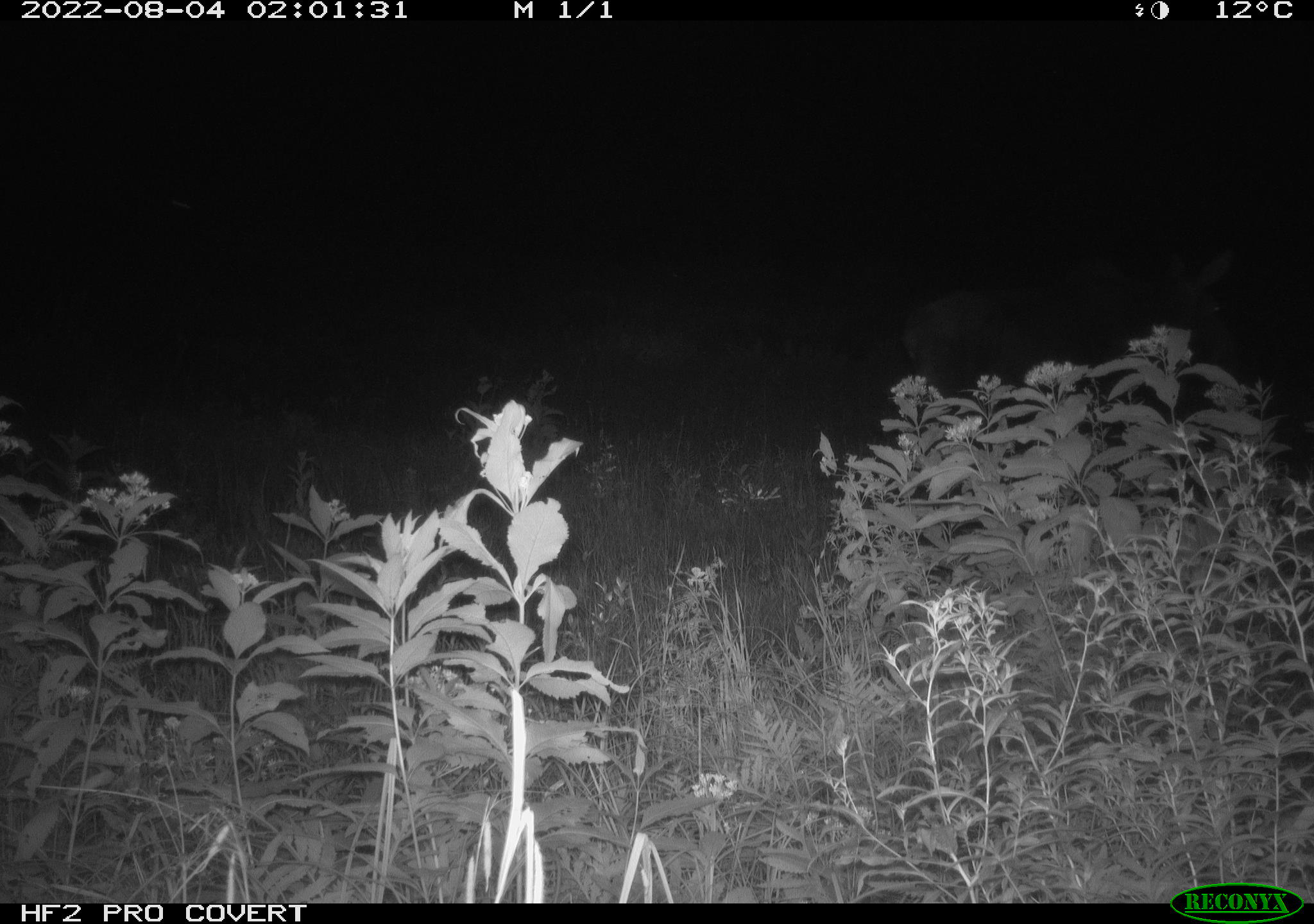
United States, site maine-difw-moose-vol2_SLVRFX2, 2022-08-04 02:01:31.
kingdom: Animalia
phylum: Chordata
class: Mammalia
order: Artiodactyla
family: Cervidae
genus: Alces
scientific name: Alces alces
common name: moose